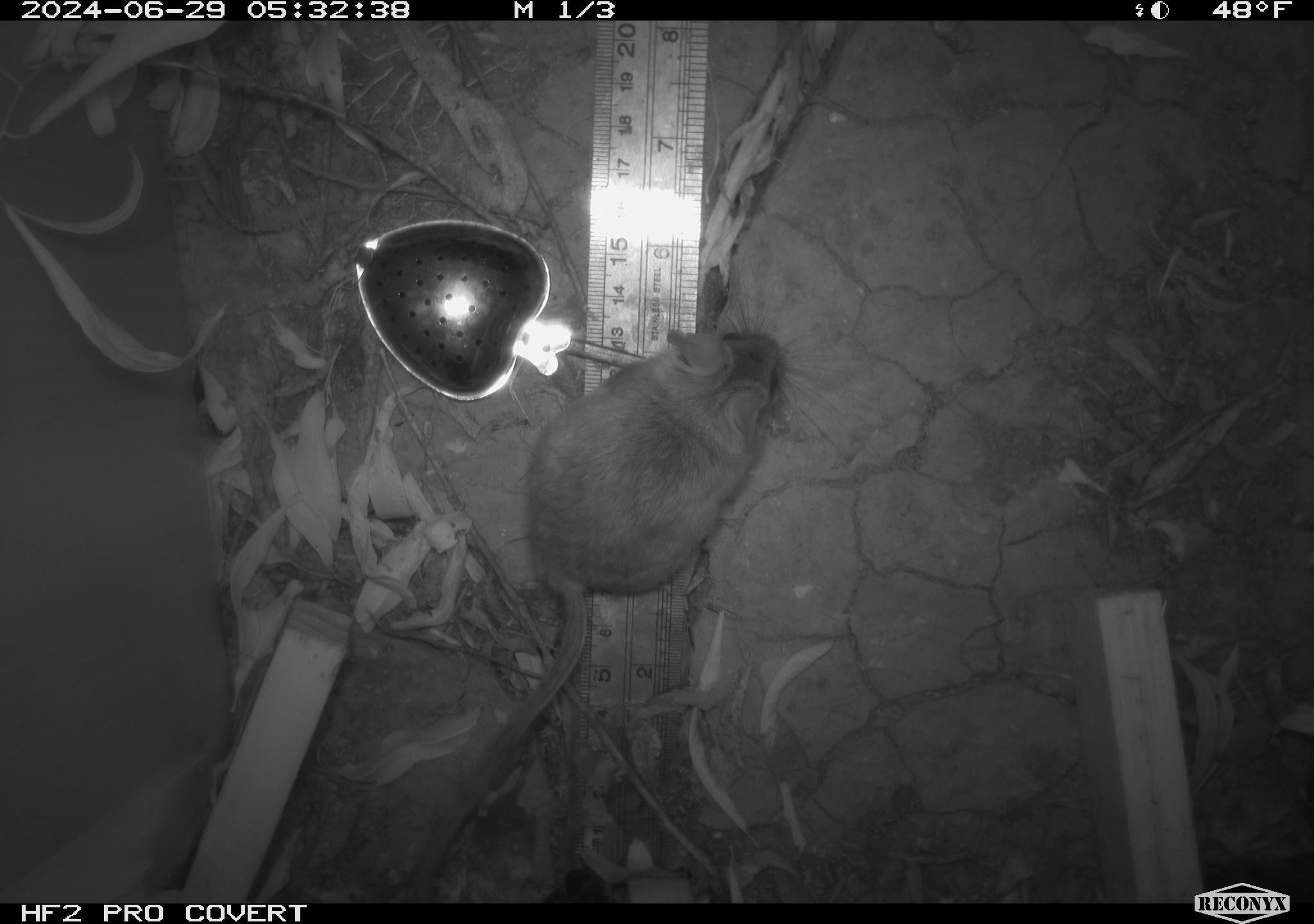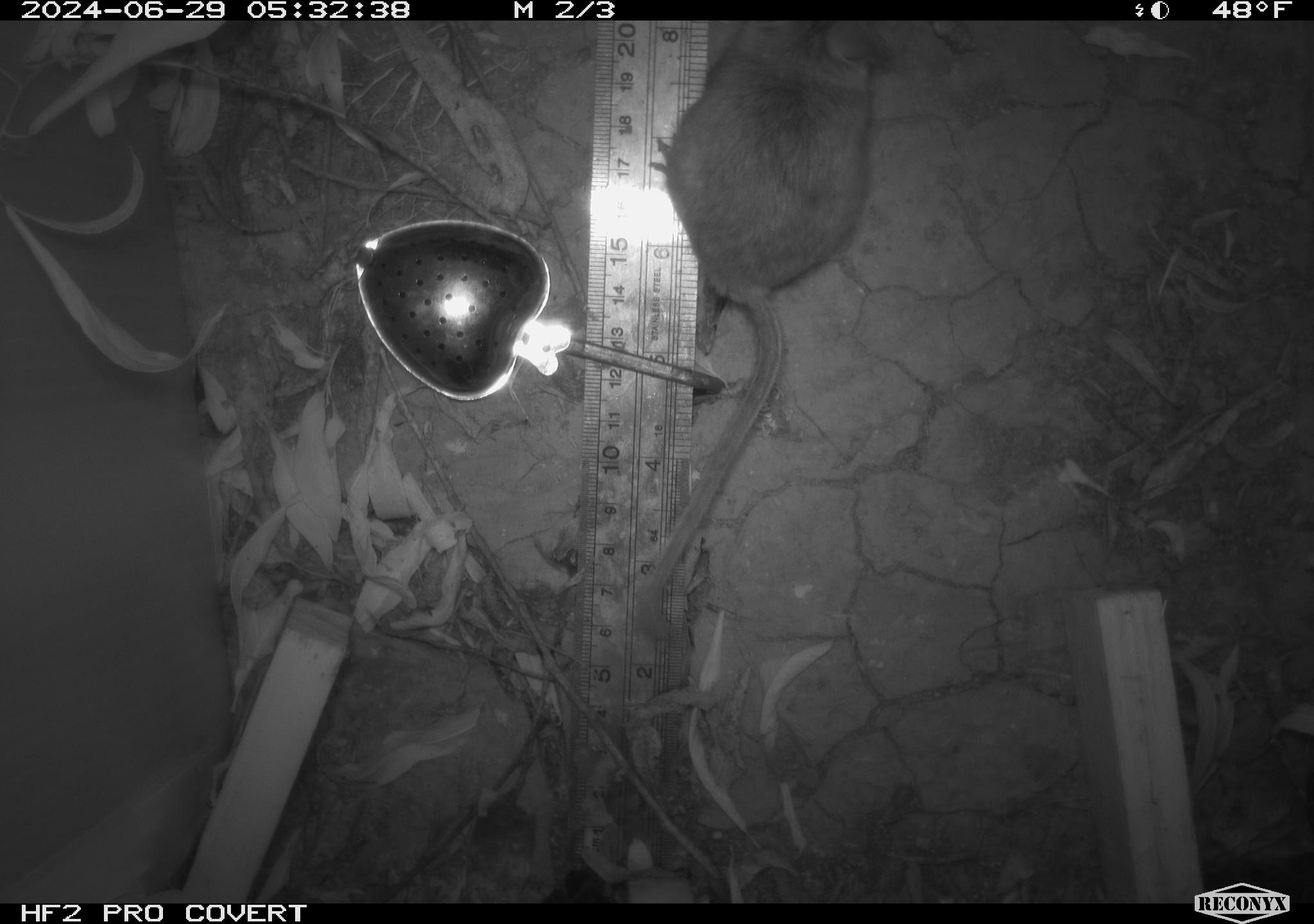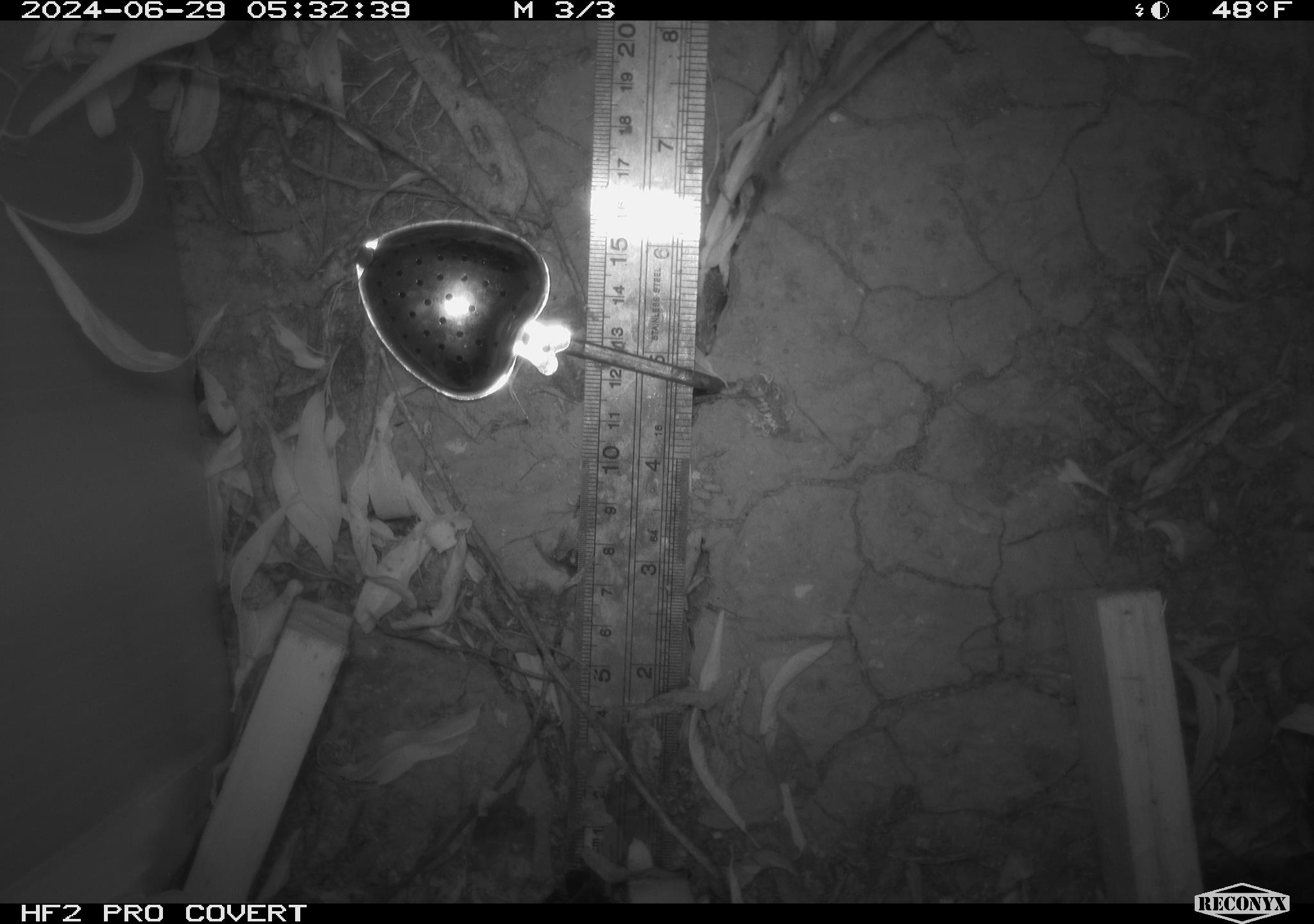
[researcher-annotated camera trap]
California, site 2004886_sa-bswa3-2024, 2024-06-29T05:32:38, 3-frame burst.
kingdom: Animalia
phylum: Chordata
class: Mammalia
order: Rodentia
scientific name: Rodentia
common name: mouse species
Mouse species (Rodentia).